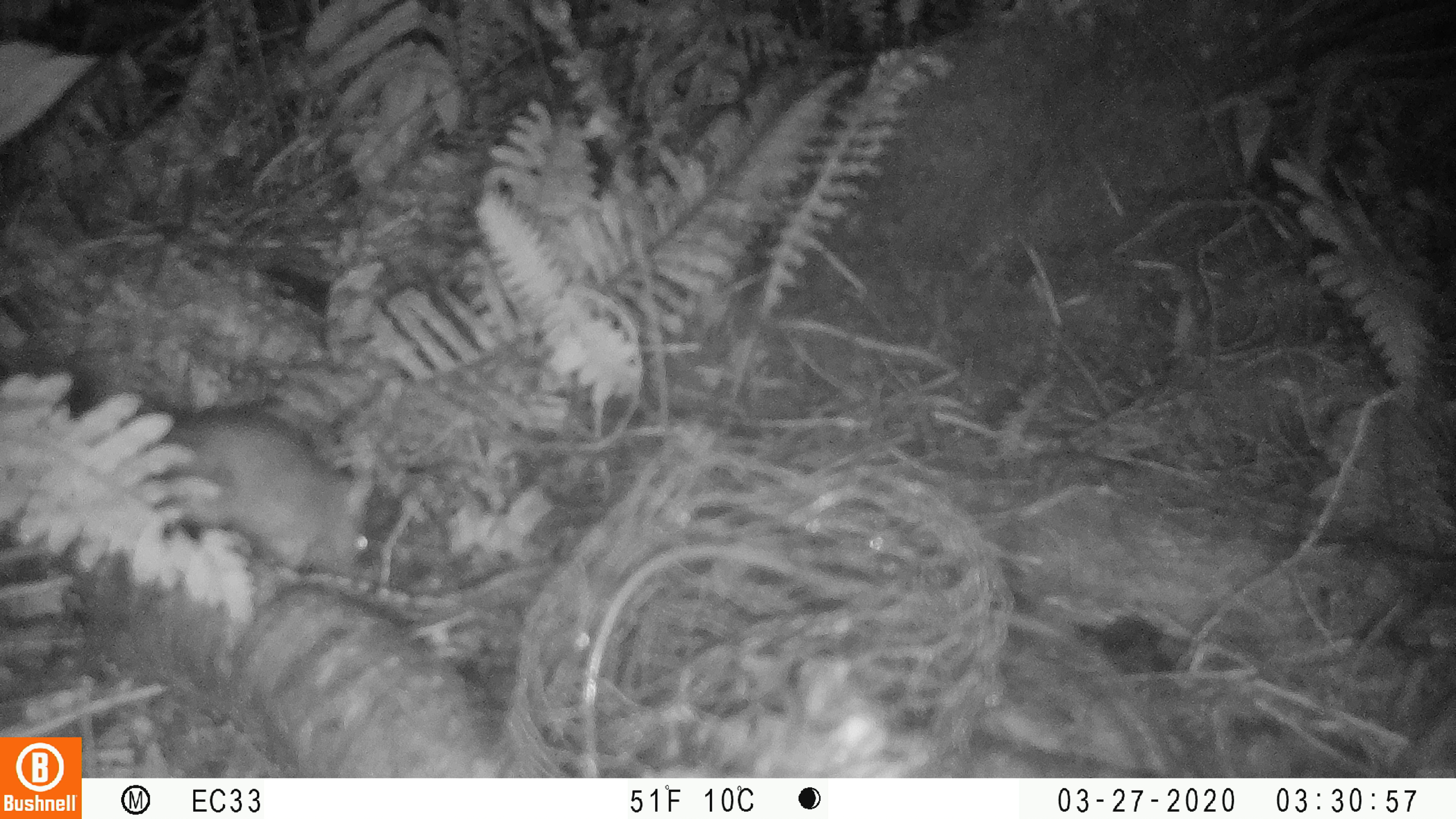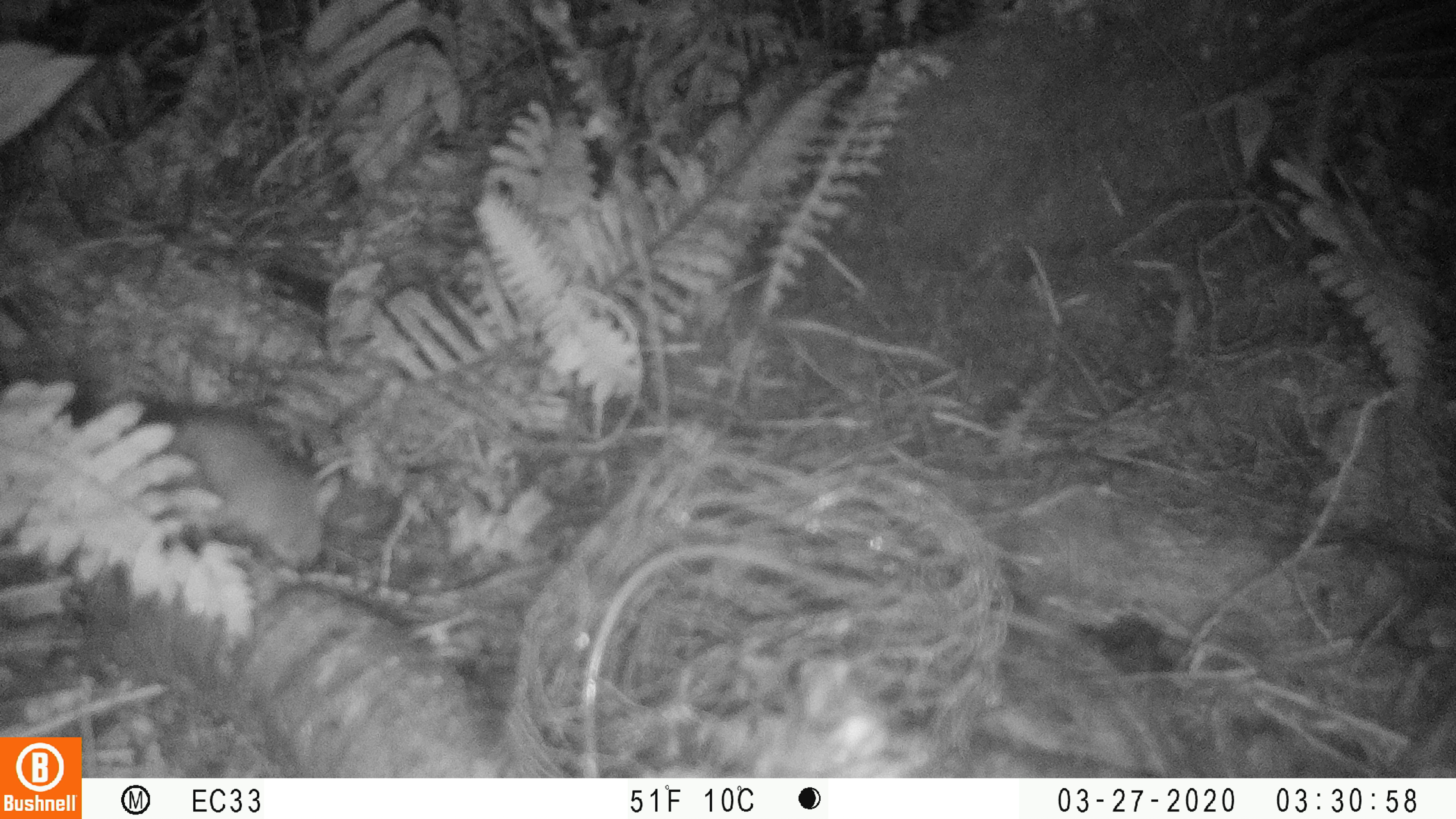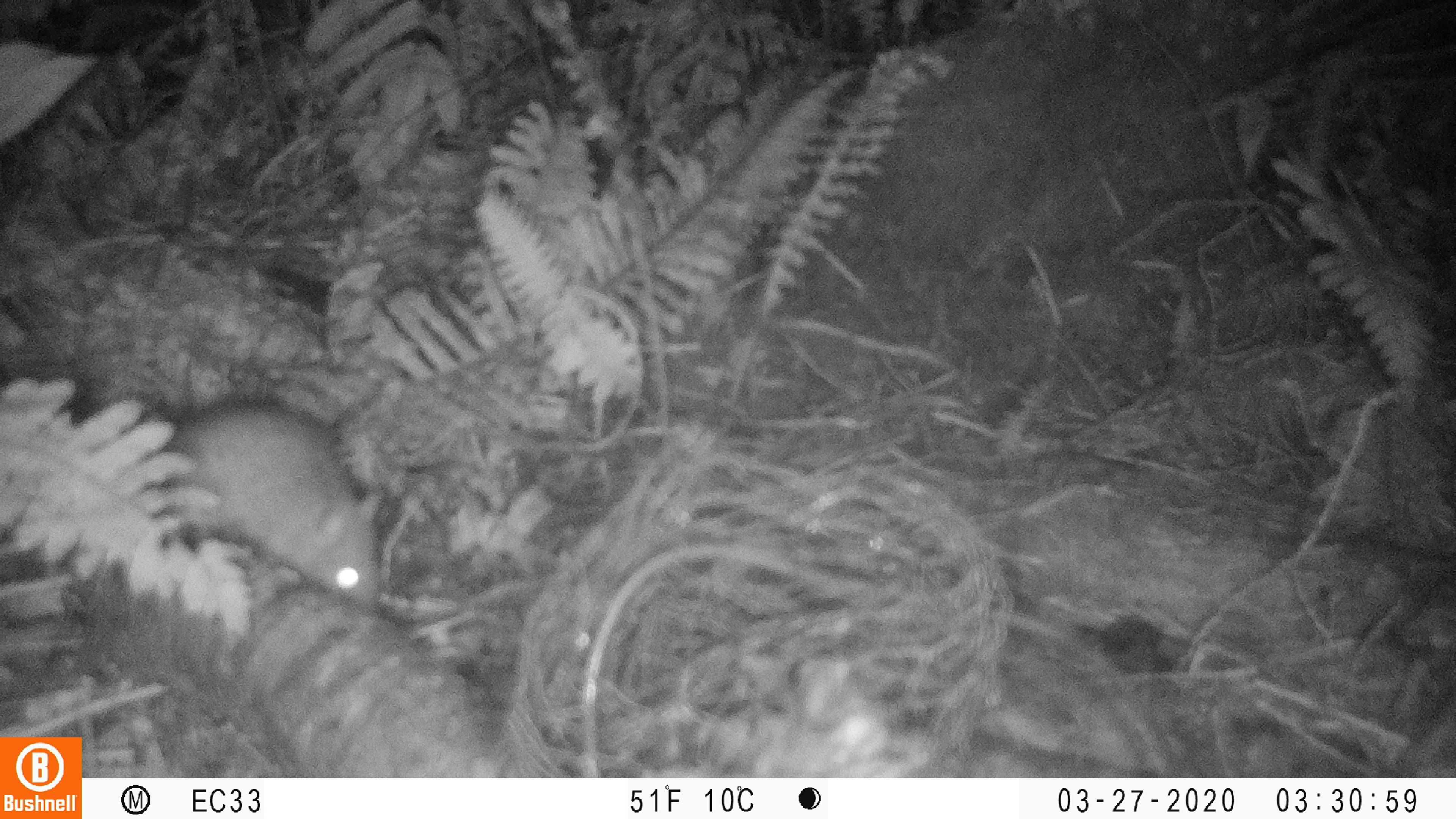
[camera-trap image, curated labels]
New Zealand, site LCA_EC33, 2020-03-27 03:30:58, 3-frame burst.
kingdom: Animalia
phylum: Chordata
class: Mammalia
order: Rodentia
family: Muridae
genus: Rattus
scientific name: Rattus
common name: rat